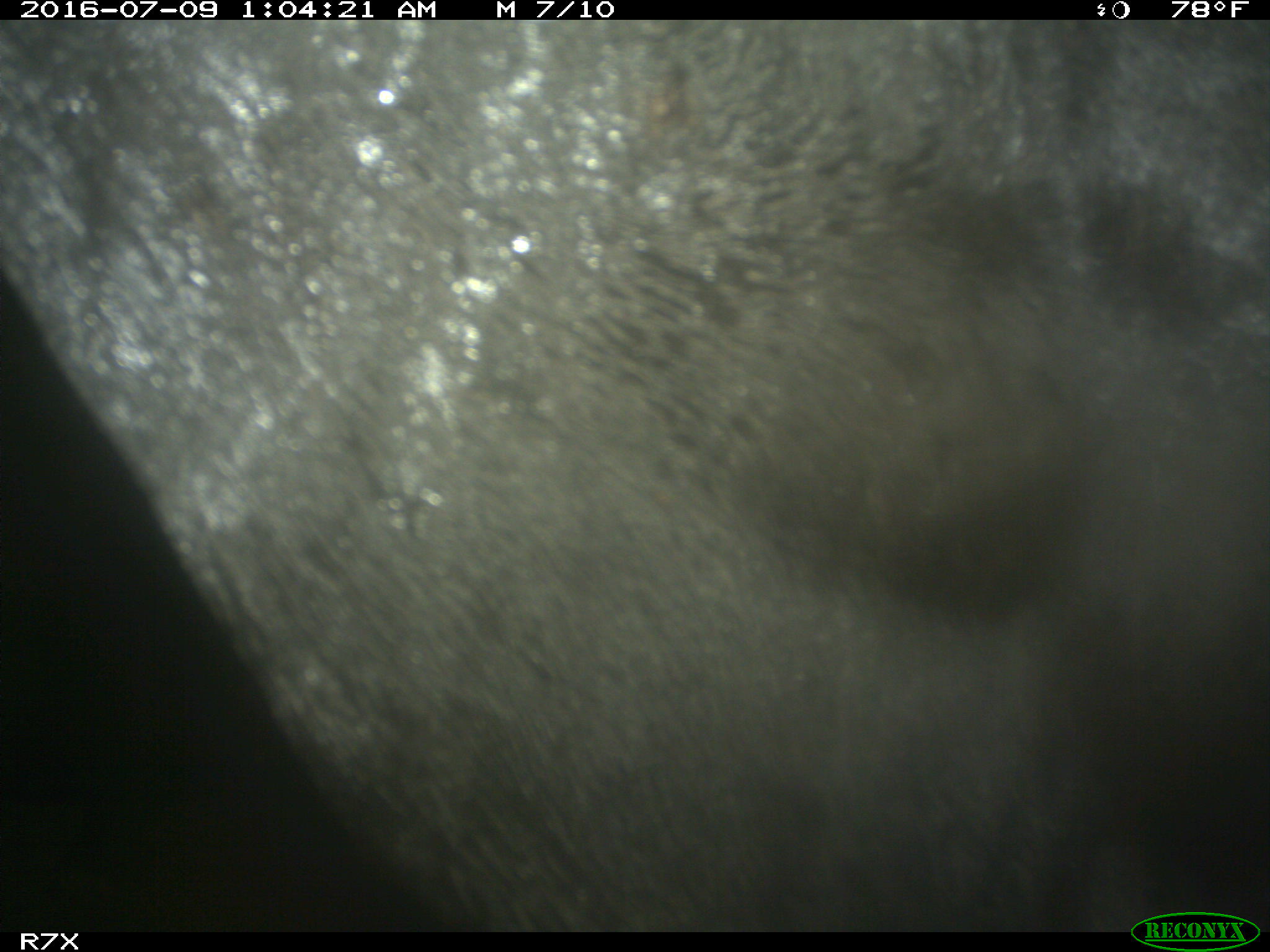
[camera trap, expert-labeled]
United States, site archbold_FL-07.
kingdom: Animalia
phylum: Chordata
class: Mammalia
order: Artiodactyla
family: Bovidae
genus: Bos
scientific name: Bos taurus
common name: domestic cow